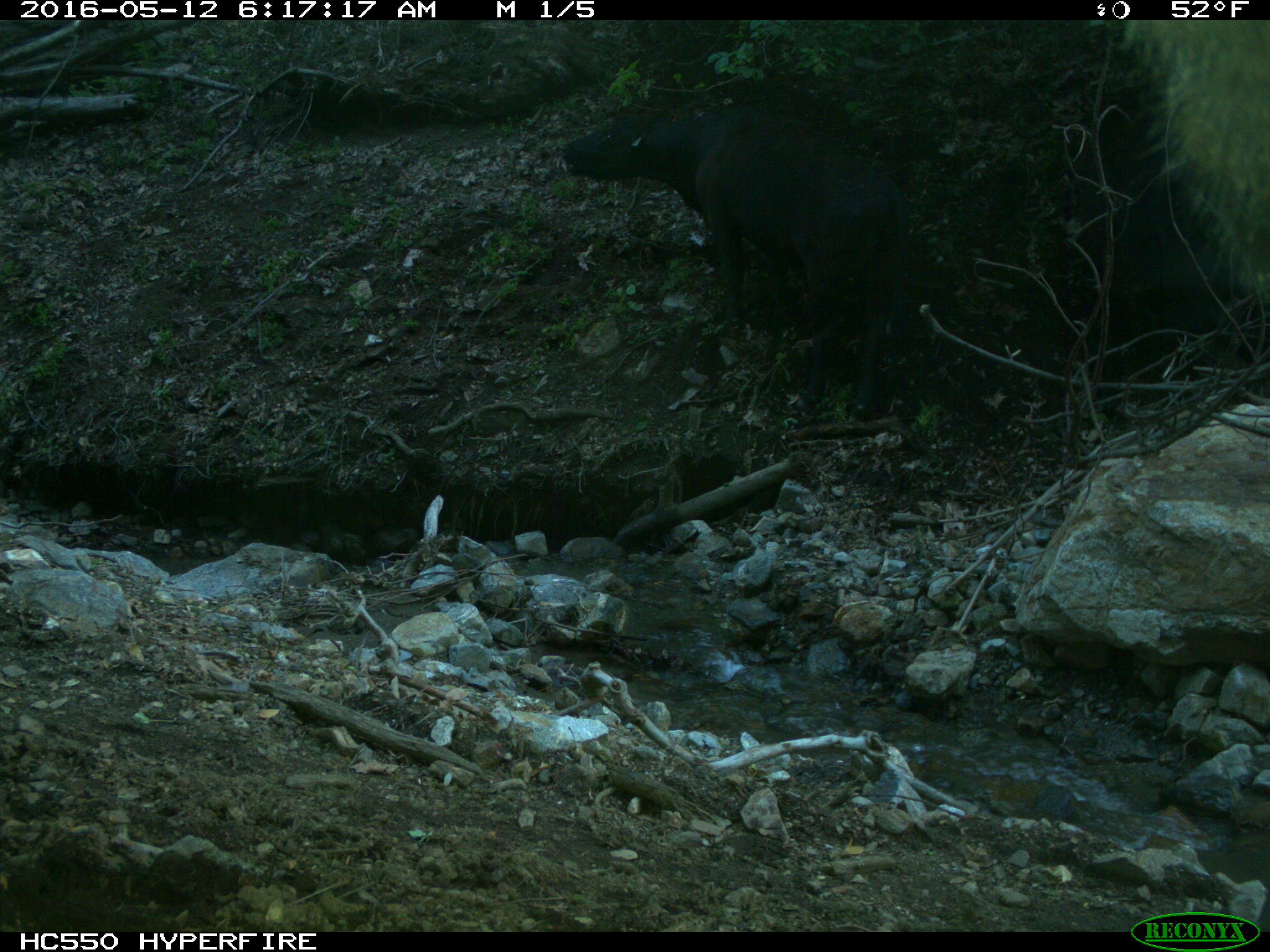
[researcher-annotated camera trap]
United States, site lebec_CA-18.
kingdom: Animalia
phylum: Chordata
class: Mammalia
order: Artiodactyla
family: Bovidae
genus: Bos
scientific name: Bos taurus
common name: domestic cow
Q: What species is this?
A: Bos taurus (domestic cow).